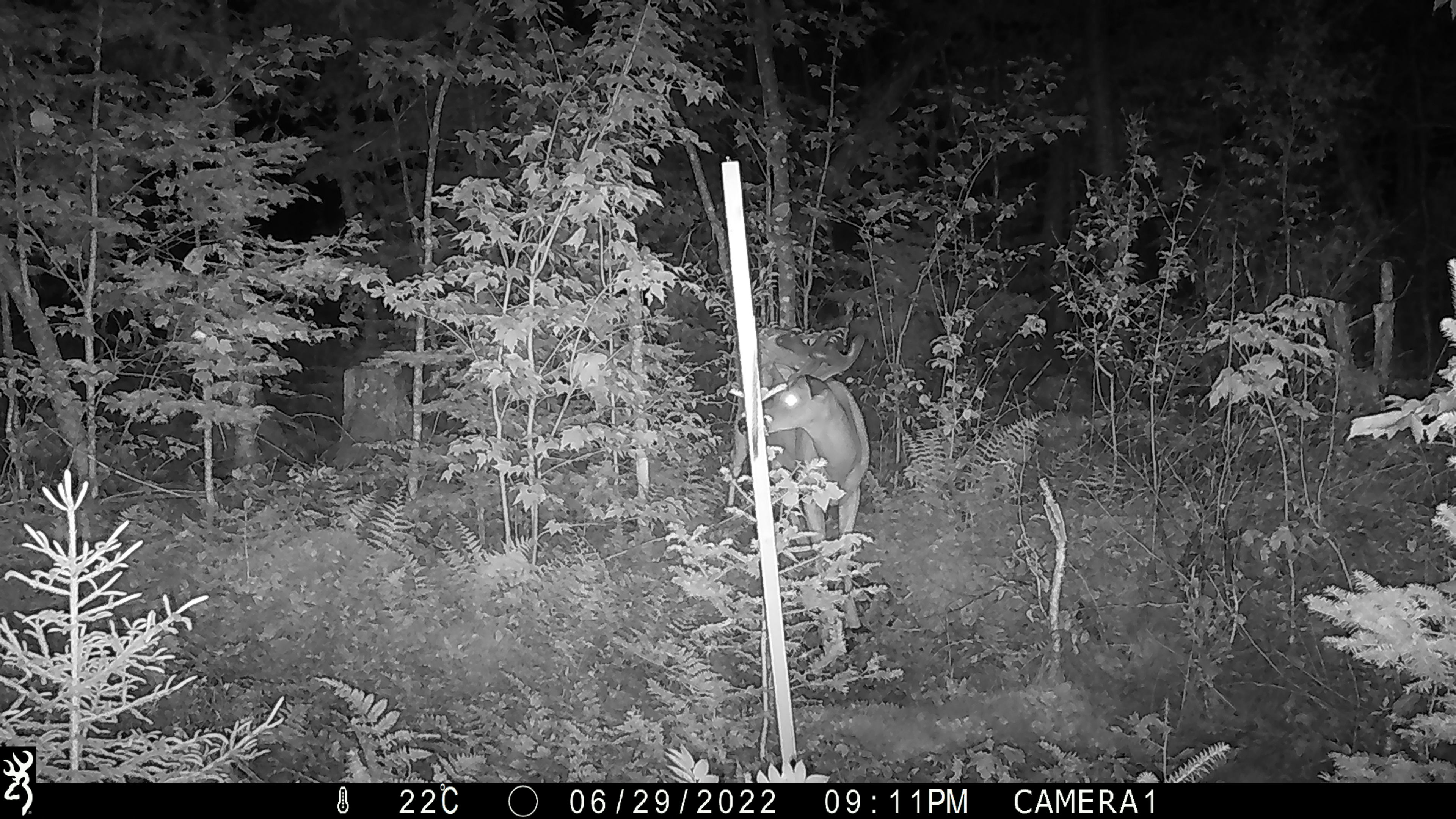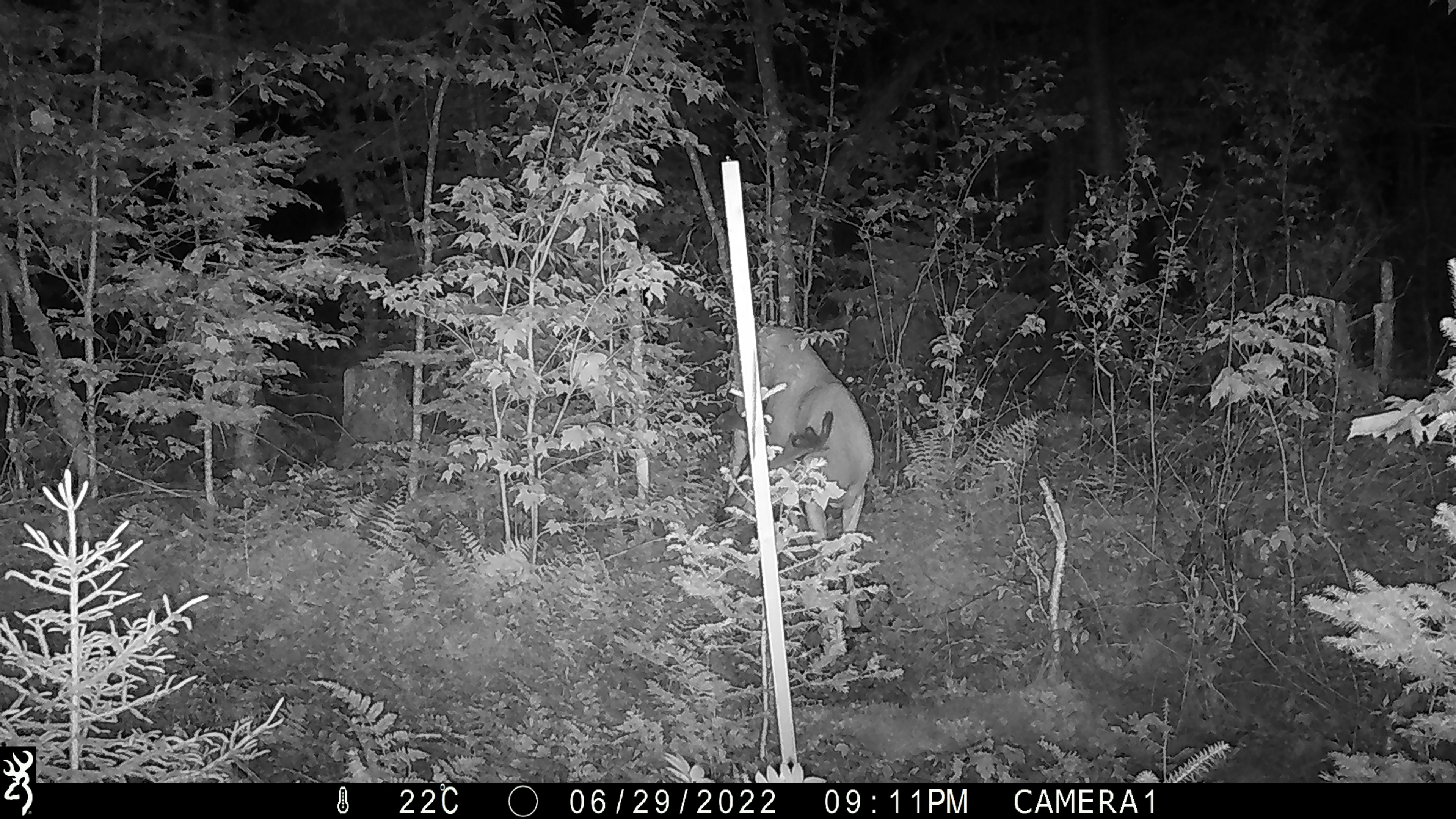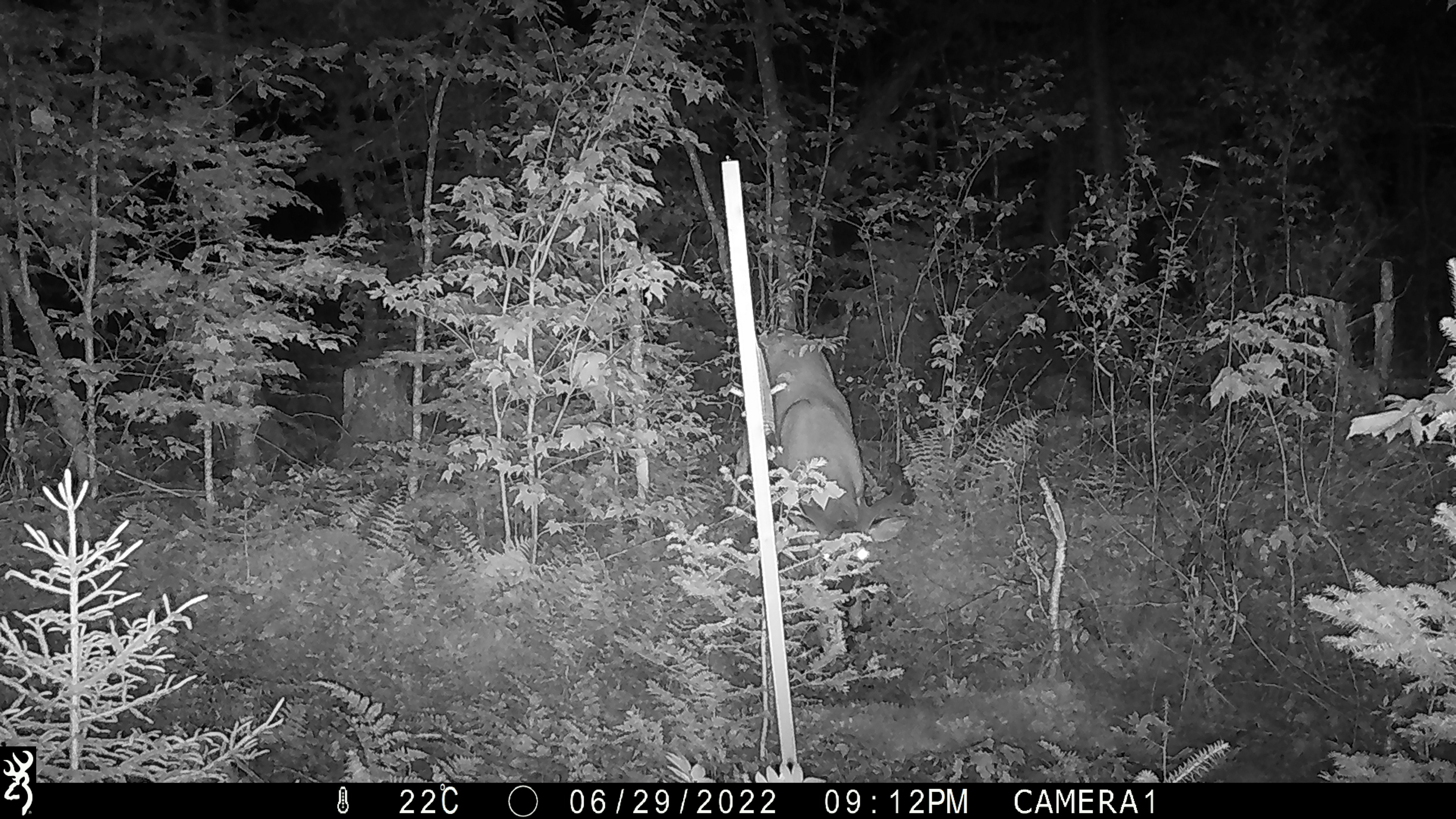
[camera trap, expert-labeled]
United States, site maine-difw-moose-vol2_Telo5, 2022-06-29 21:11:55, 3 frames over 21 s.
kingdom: Animalia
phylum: Chordata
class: Mammalia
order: Artiodactyla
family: Cervidae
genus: Odocoileus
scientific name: Odocoileus virginianus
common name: white-tailed deer